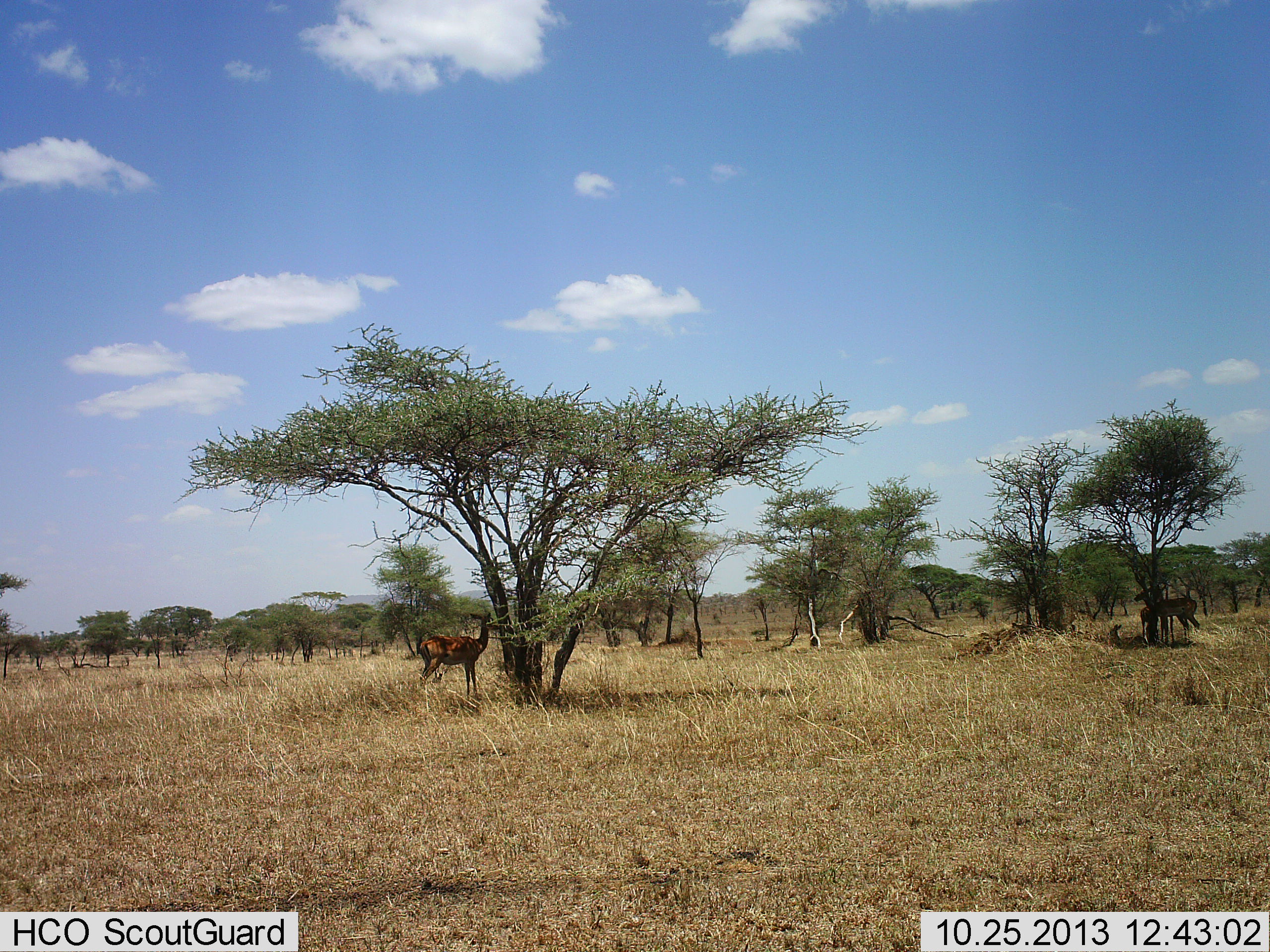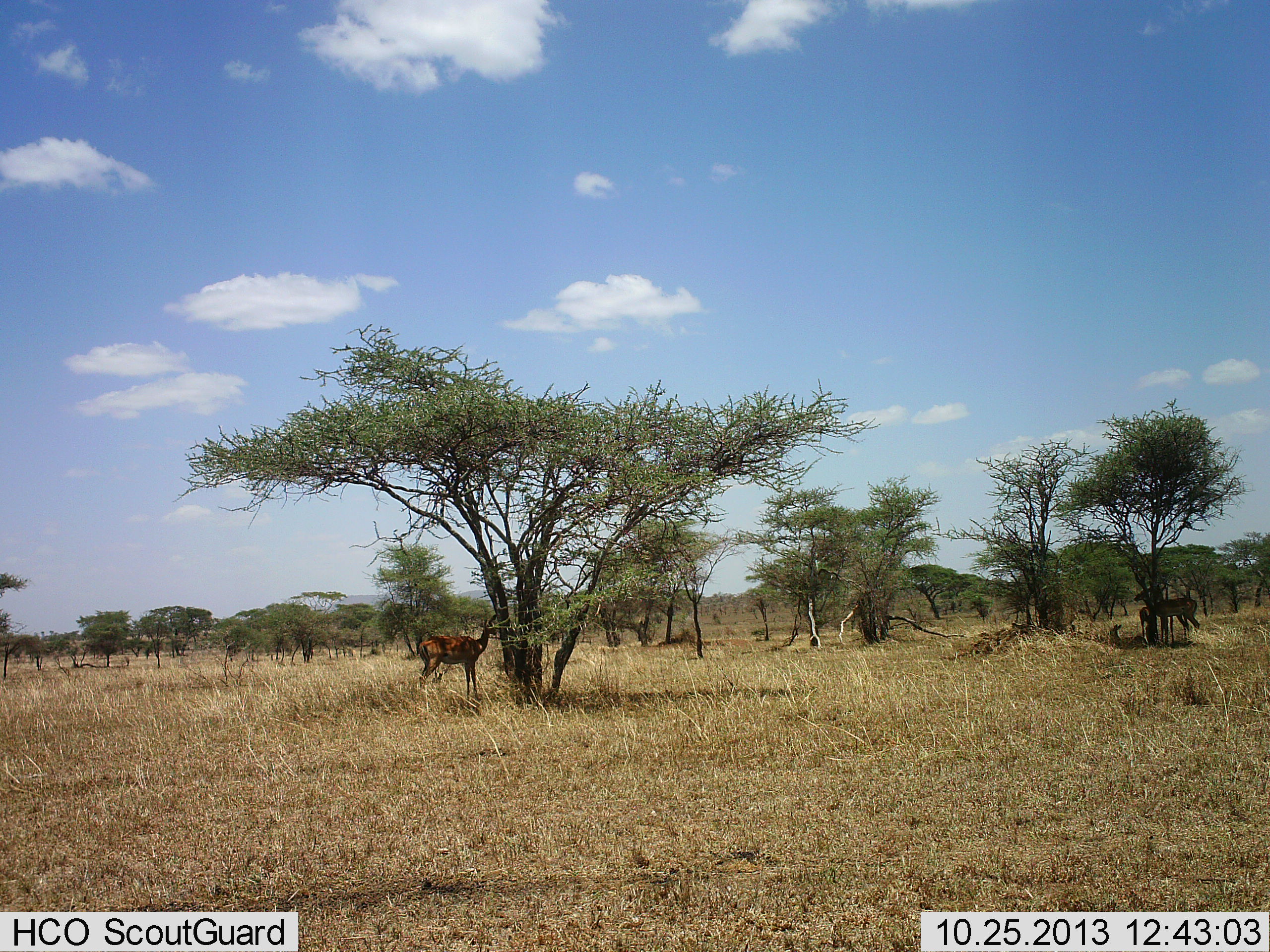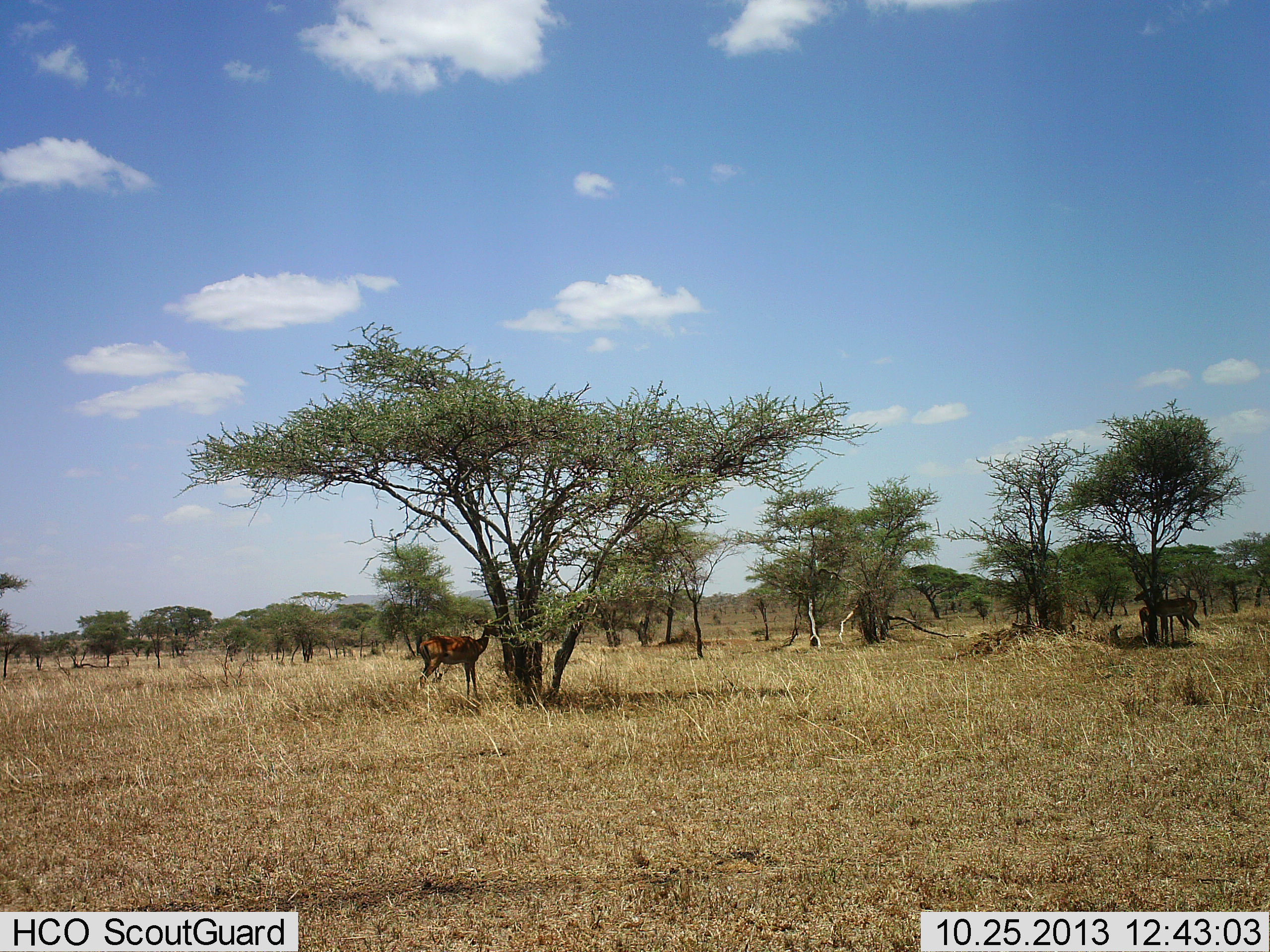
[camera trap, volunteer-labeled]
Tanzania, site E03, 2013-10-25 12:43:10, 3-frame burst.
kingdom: Animalia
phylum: Chordata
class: Mammalia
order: Artiodactyla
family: Bovidae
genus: Aepyceros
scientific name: Aepyceros melampus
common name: impala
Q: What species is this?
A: Impala (Aepyceros melampus).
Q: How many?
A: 3.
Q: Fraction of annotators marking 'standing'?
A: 90%.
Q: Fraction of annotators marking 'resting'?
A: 0%.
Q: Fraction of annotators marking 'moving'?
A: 0%.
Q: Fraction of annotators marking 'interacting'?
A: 0%.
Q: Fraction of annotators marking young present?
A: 10%.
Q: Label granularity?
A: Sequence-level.